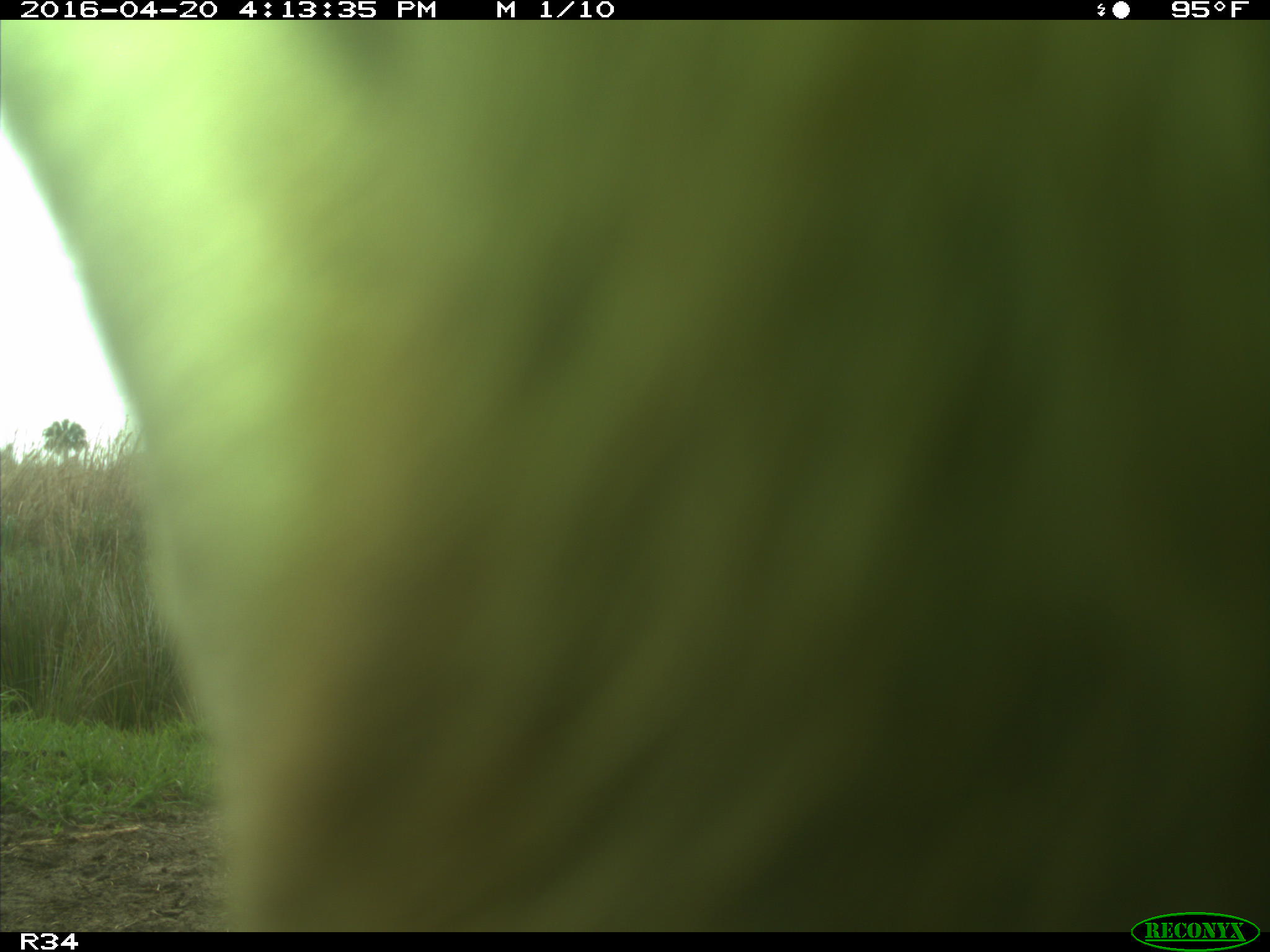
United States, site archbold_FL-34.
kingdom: Animalia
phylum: Chordata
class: Mammalia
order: Artiodactyla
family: Bovidae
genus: Bos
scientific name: Bos taurus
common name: domestic cow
Bos taurus (domestic cow).